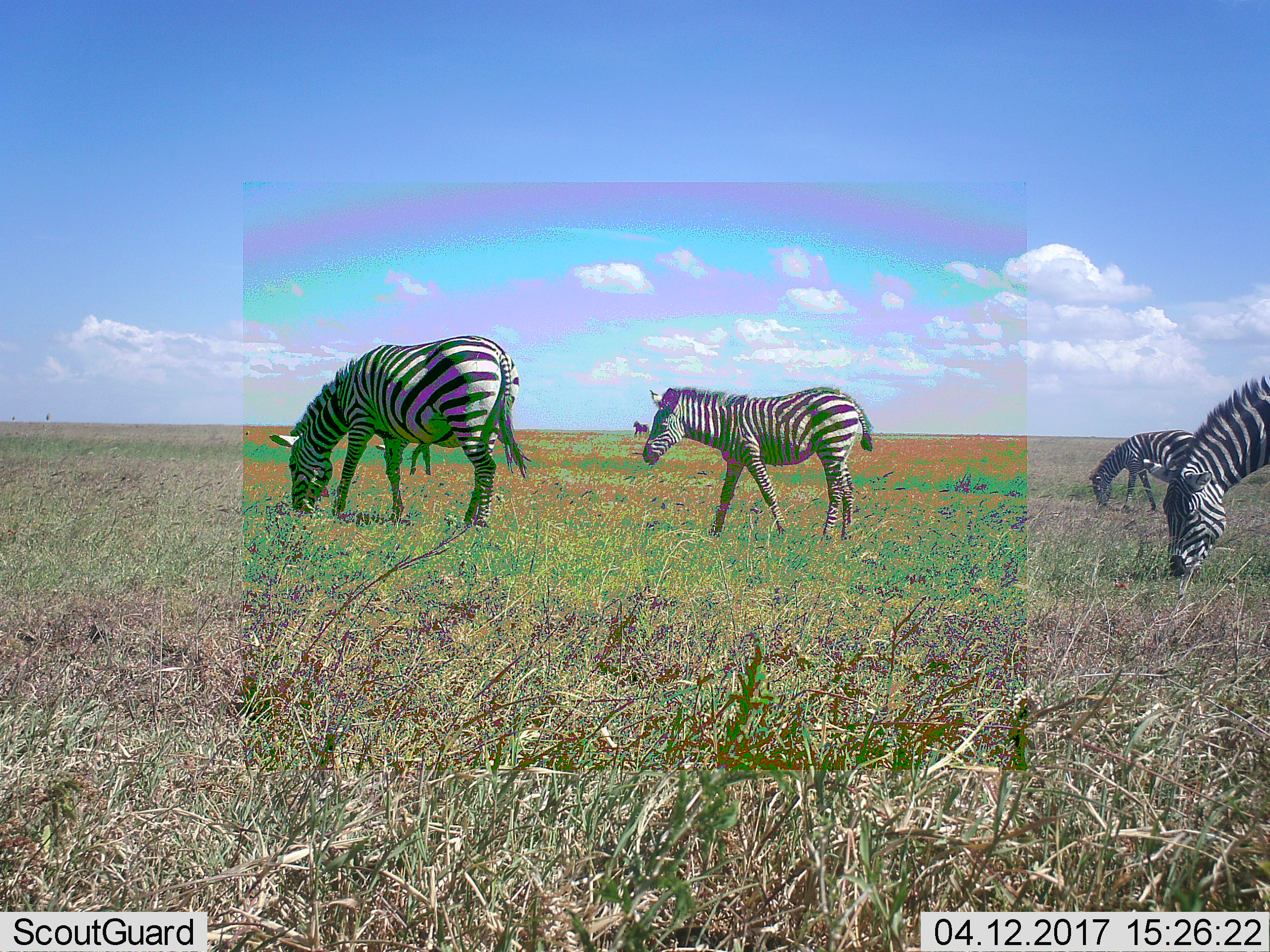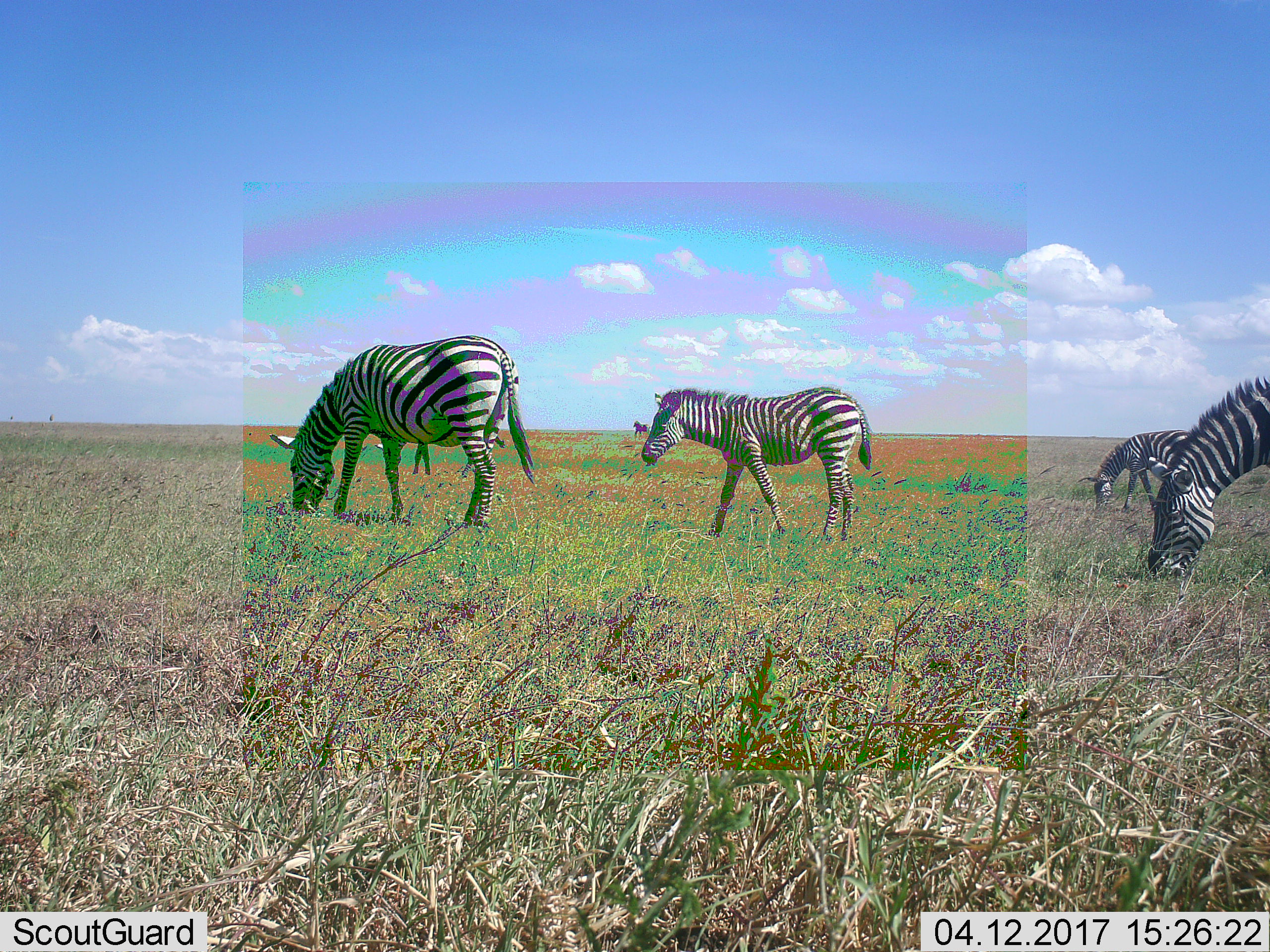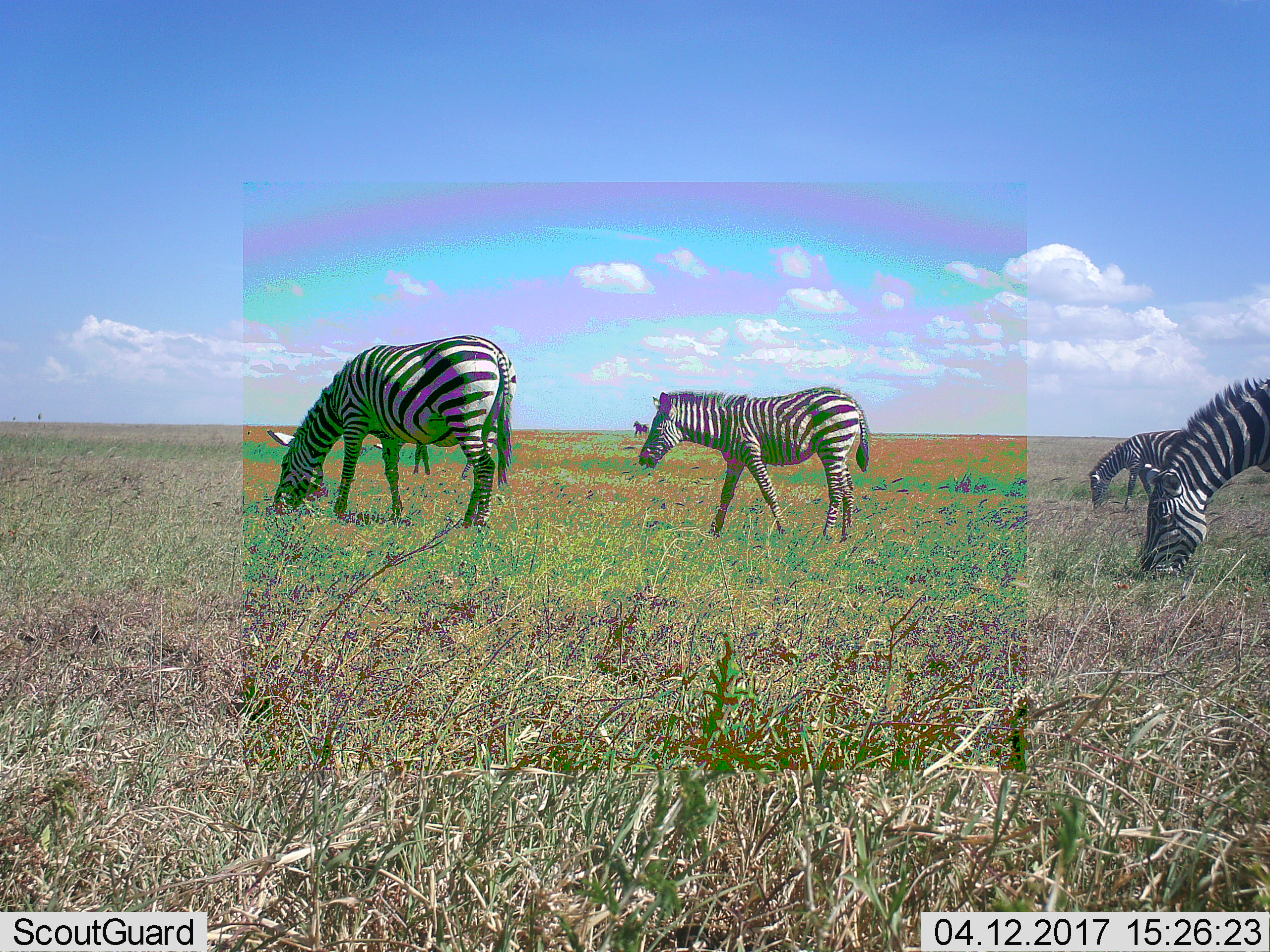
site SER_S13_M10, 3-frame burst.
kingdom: Animalia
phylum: Chordata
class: Mammalia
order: Perissodactyla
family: Equidae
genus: Equus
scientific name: Equus quagga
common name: plains zebra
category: zebraplains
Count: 4.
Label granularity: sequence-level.